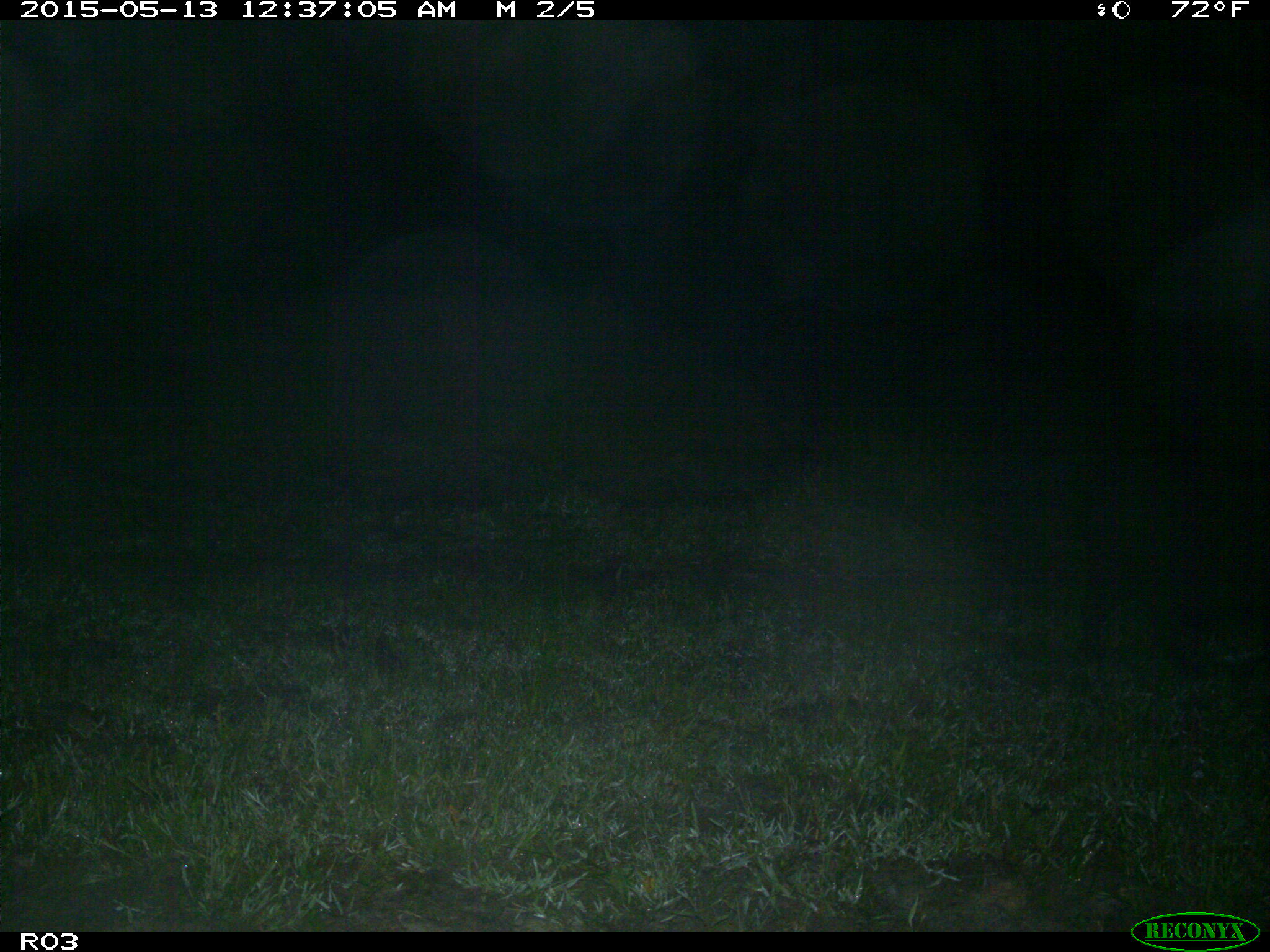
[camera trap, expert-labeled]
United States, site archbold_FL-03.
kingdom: Animalia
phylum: Chordata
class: Mammalia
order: Artiodactyla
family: Suidae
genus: Sus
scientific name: Sus scrofa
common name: wild boar